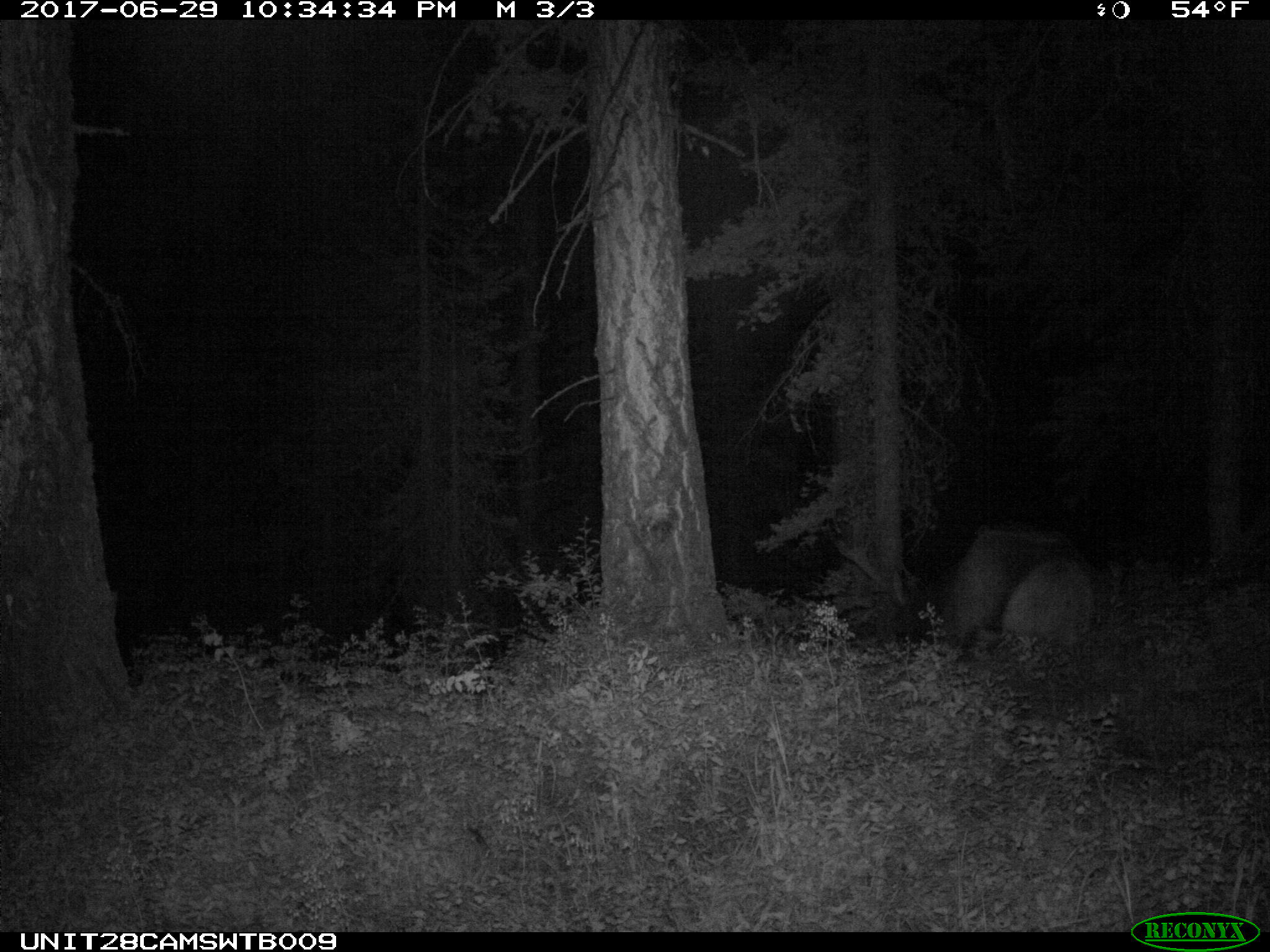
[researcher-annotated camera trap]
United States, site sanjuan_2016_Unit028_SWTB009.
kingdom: Animalia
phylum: Chordata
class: Mammalia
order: Artiodactyla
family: Cervidae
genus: Cervus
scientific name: Cervus elaphus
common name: red deer